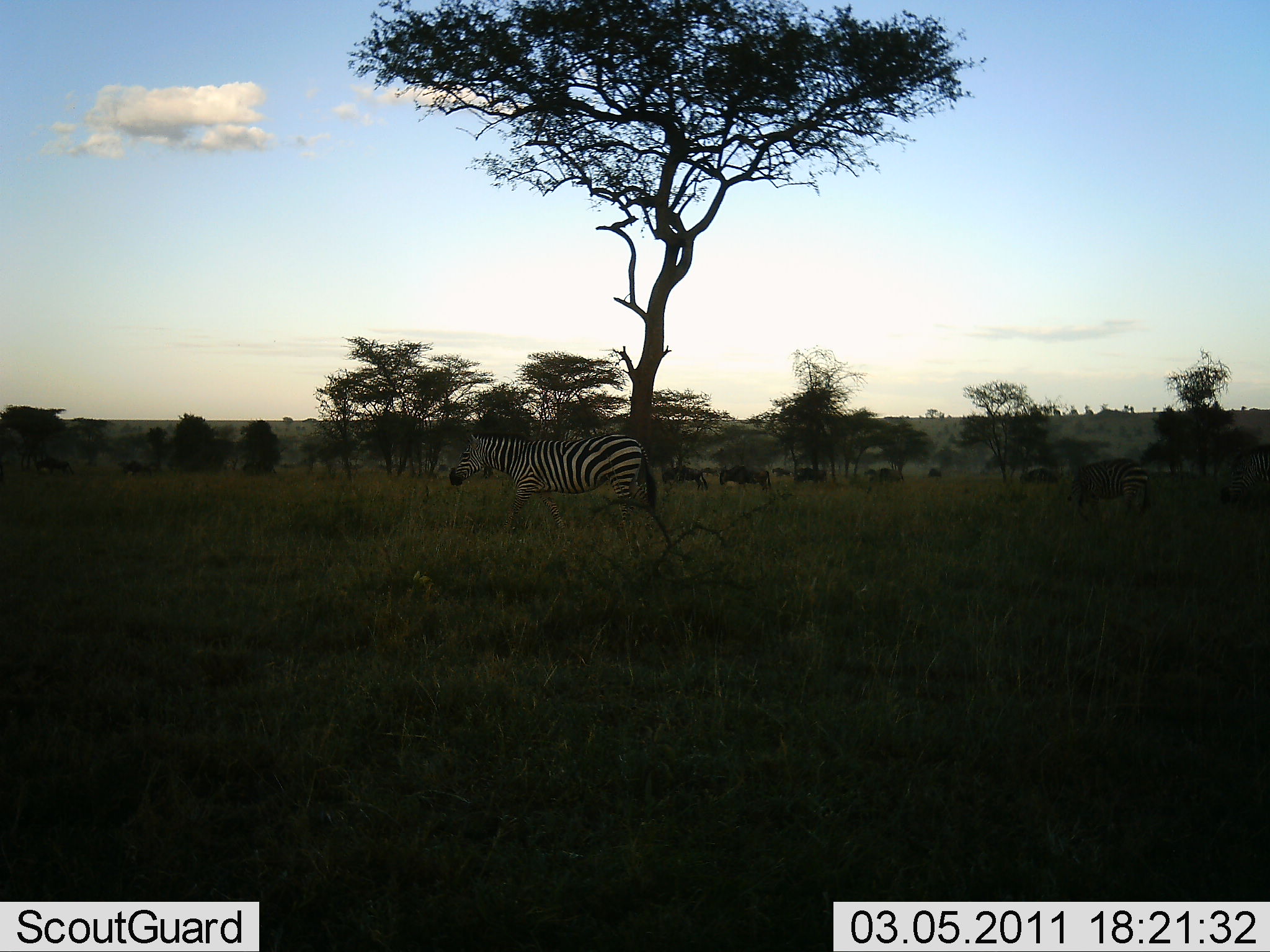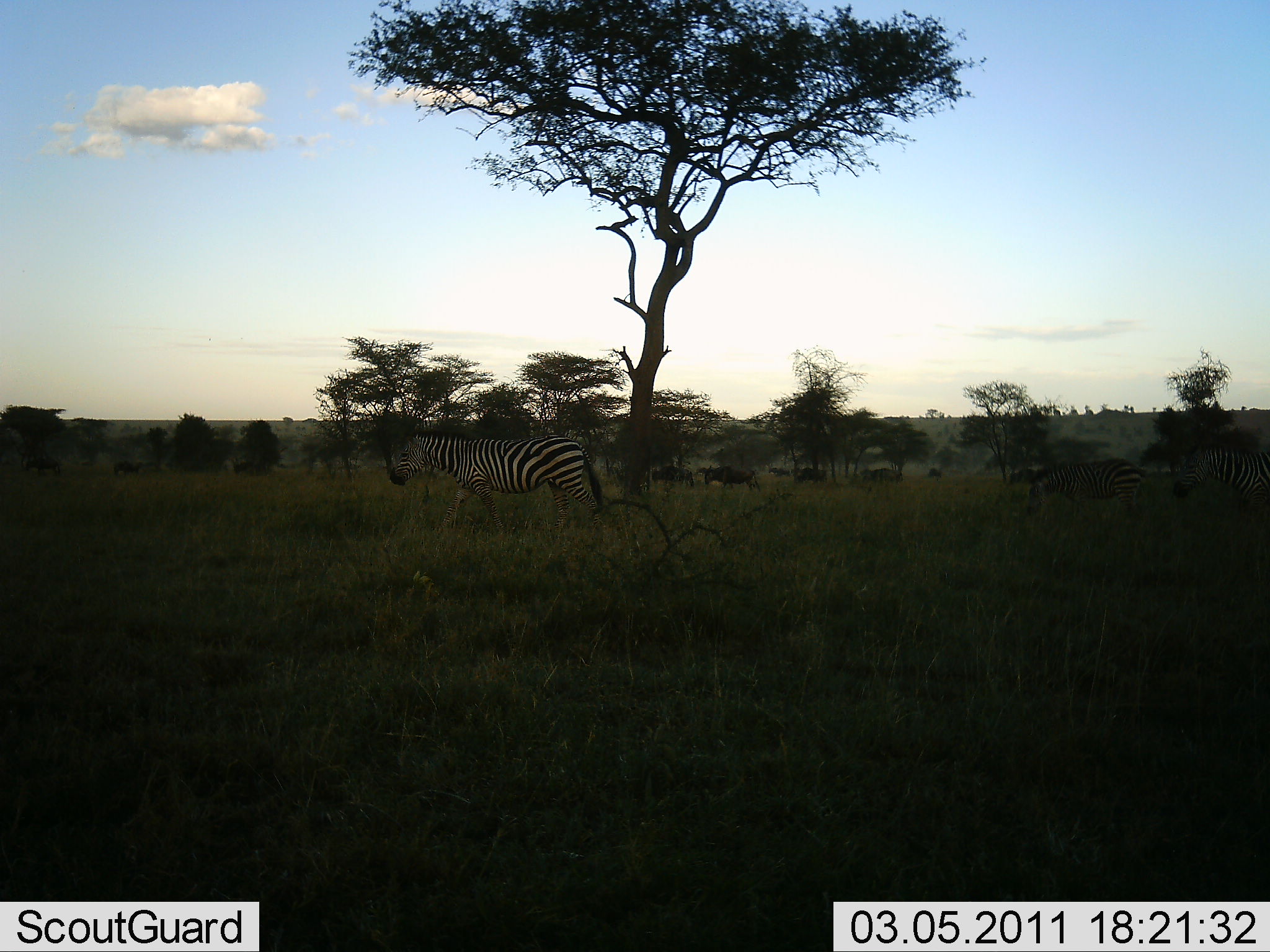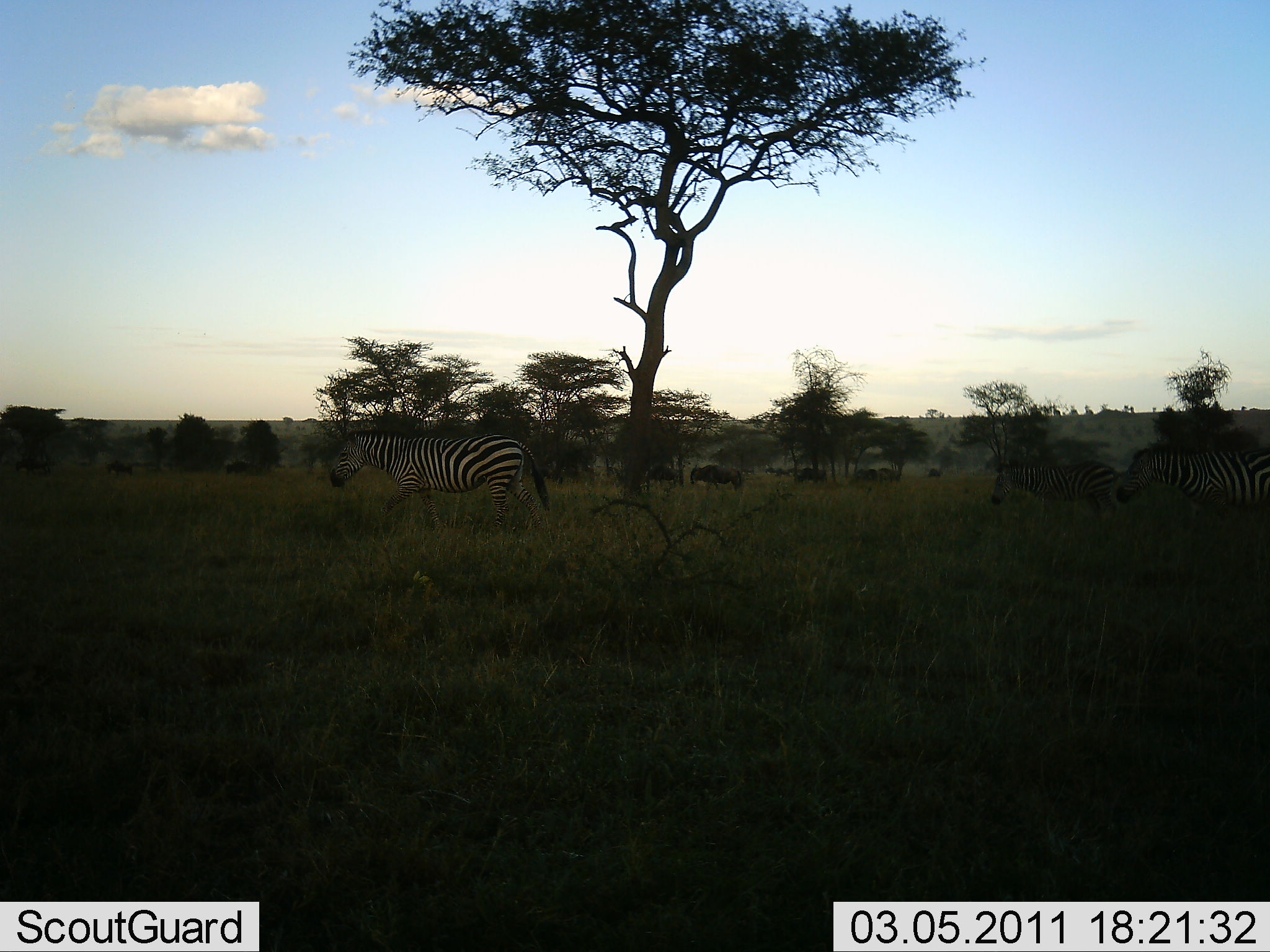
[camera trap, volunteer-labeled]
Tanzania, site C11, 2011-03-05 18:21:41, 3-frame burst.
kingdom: Animalia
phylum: Chordata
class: Mammalia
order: Artiodactyla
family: Bovidae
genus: Connochaetes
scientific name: Connochaetes taurinus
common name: blue wildebeest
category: wildebeest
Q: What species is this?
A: Wildebeest (blue wildebeest) (Connochaetes taurinus).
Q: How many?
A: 11-50.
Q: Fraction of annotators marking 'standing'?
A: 30%.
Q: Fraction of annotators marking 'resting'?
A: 10%.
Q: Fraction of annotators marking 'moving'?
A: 80%.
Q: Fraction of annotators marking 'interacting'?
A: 0%.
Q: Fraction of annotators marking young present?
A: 0%.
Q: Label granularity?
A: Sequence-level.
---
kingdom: Animalia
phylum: Chordata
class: Mammalia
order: Perissodactyla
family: Equidae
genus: Equus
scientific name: Equus quagga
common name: plains zebra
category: zebra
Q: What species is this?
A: Zebra (plains zebra) (Equus quagga).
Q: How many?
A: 3.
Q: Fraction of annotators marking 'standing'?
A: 5%.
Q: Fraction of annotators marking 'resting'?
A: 0%.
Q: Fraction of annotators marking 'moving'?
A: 89%.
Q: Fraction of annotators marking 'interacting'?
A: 5%.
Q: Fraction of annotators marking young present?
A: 0%.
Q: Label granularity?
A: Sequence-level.